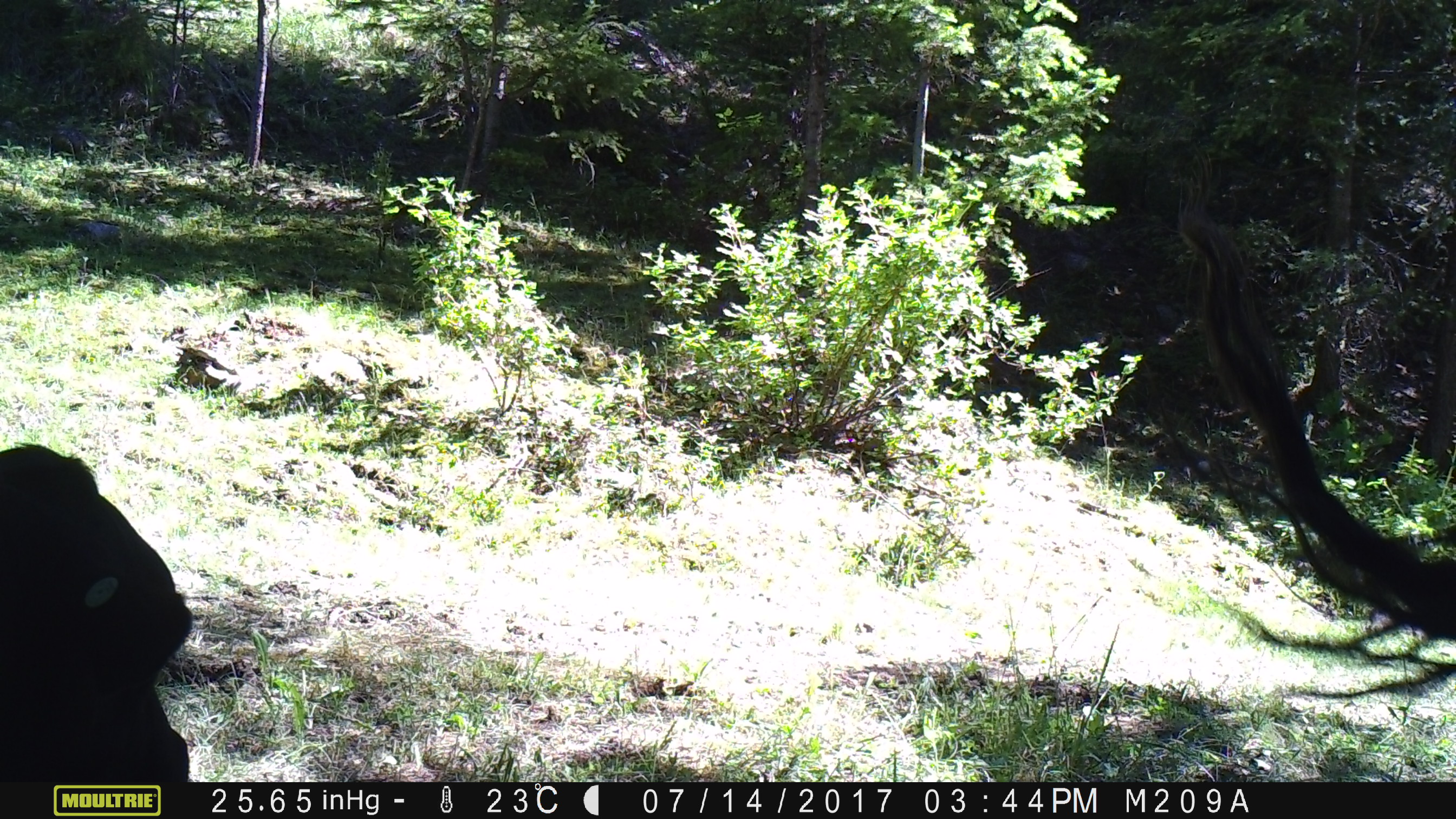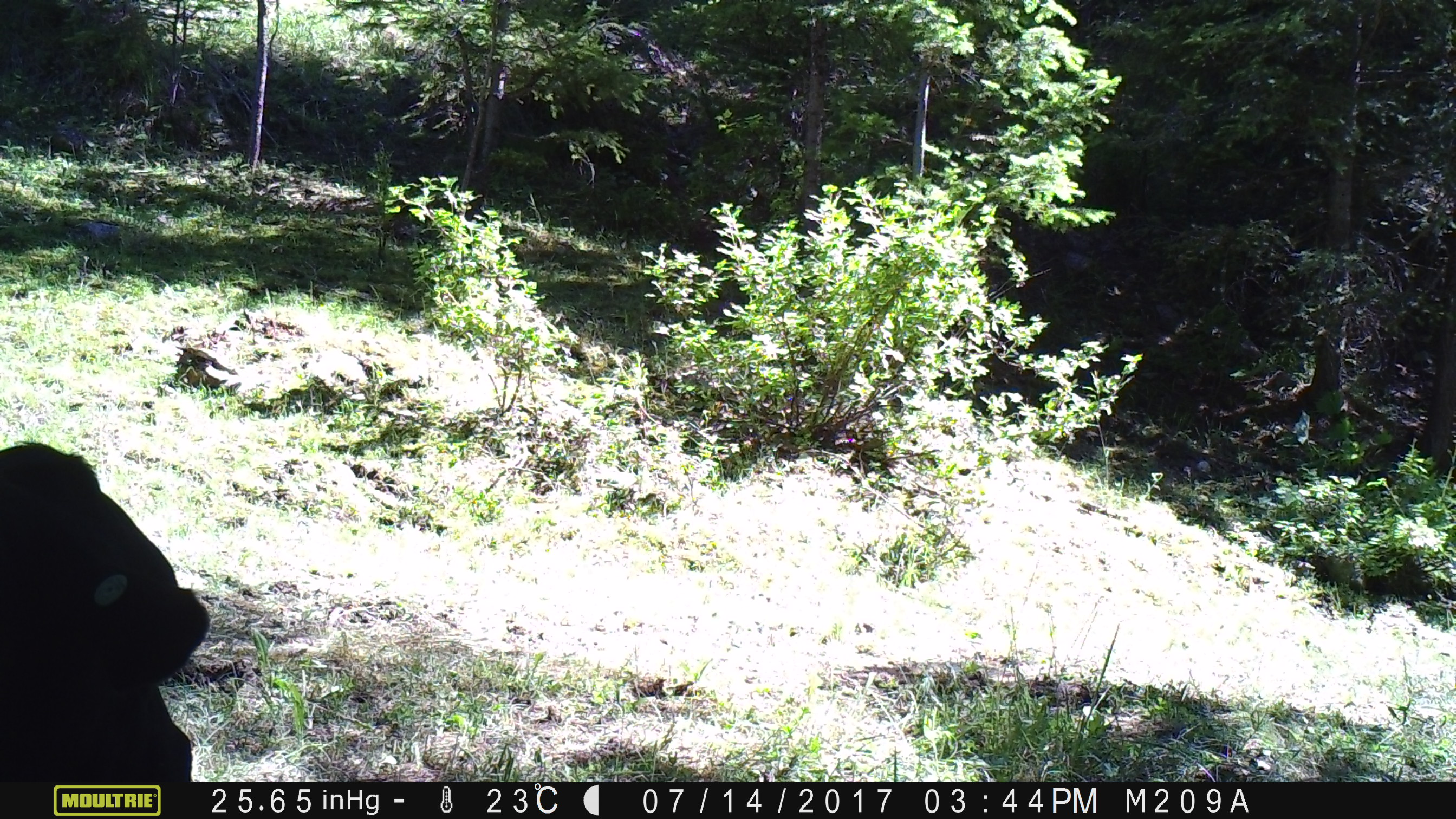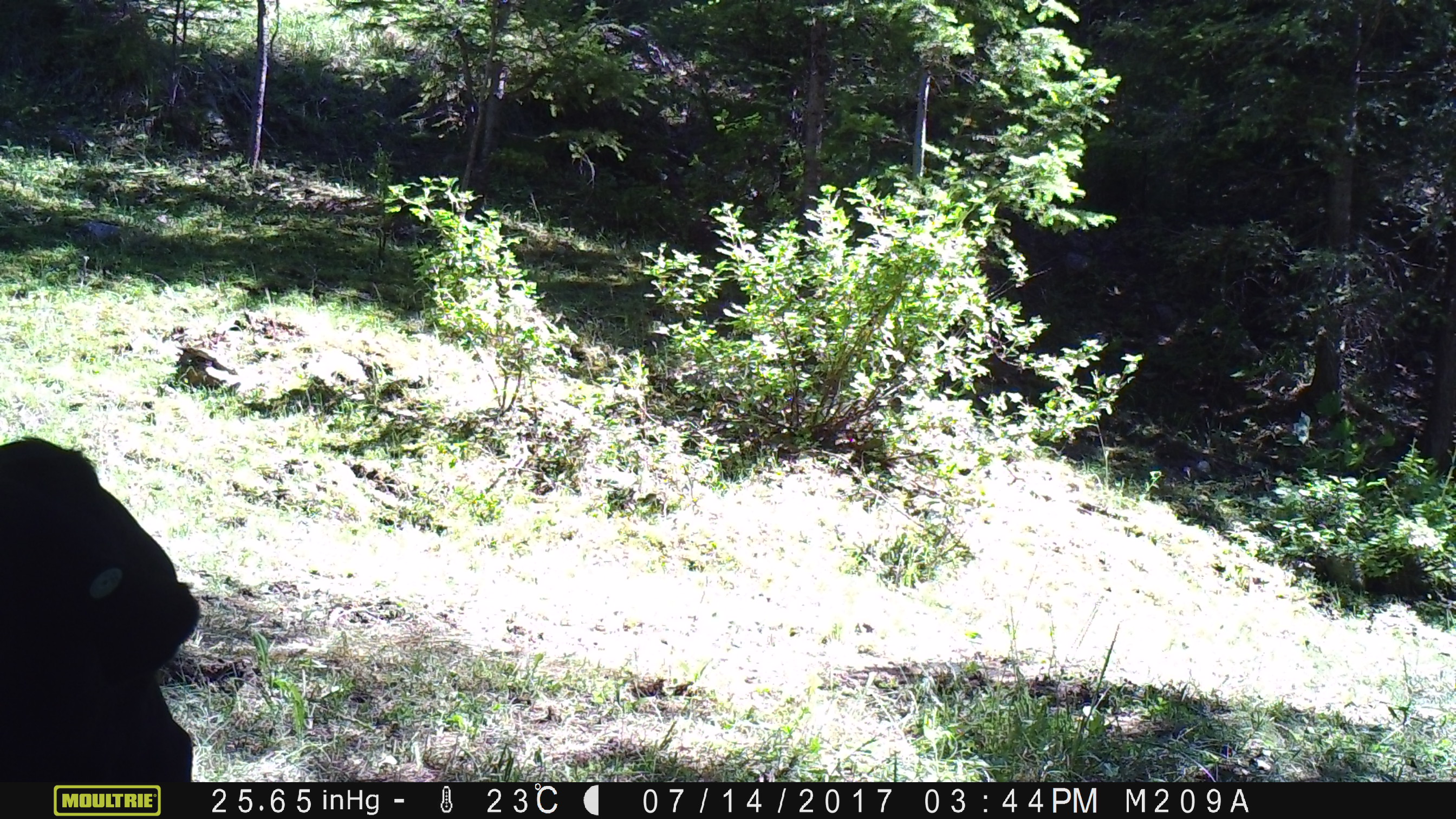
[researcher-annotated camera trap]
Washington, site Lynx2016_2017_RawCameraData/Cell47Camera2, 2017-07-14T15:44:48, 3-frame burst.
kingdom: Animalia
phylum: Chordata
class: Mammalia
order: Artiodactyla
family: Bovidae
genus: Bos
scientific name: Bos taurus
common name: domestic cattle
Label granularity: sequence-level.